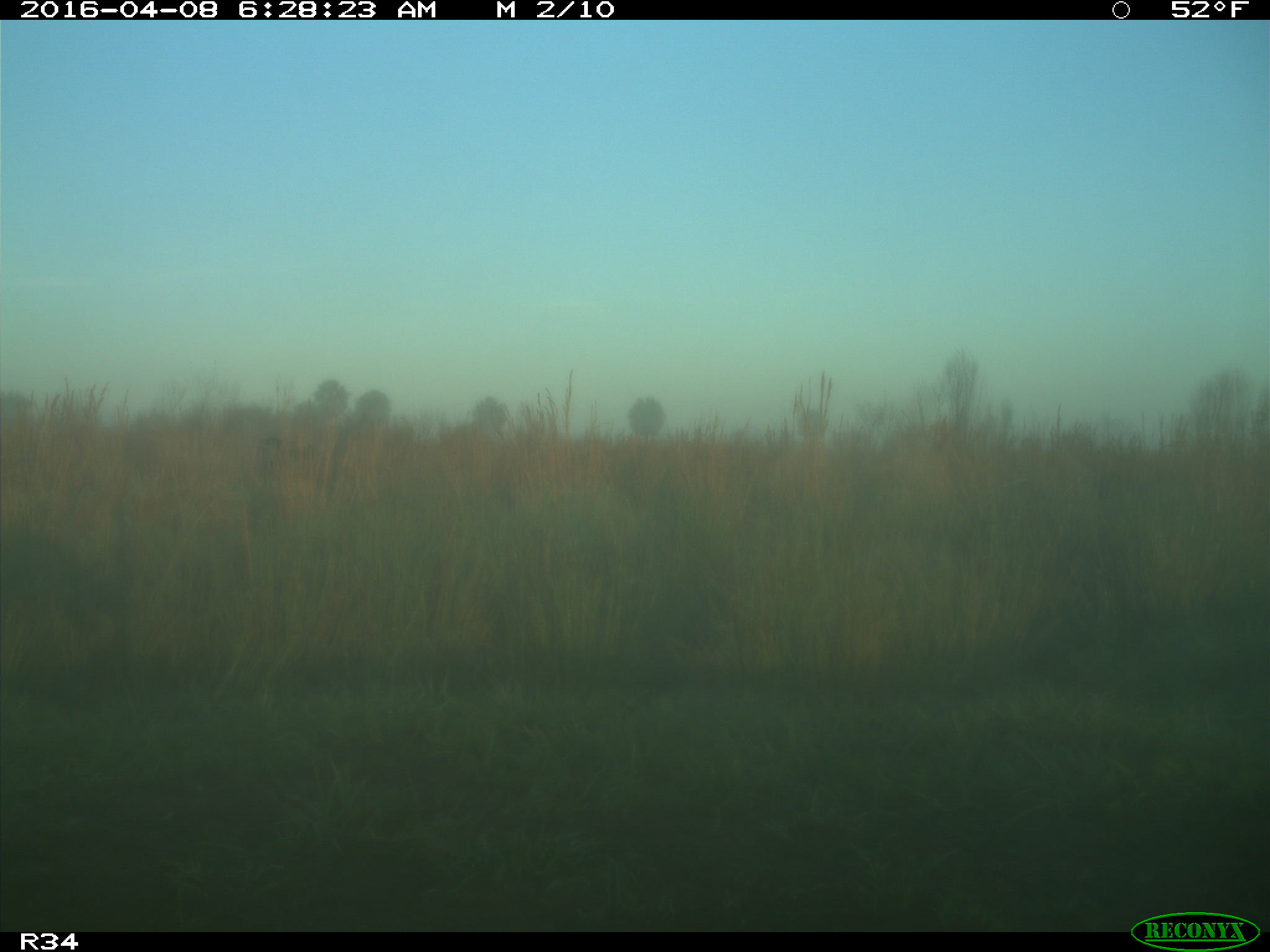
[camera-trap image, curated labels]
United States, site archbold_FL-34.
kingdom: Animalia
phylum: Chordata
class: Mammalia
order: Artiodactyla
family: Bovidae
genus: Bos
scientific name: Bos taurus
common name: domestic cow